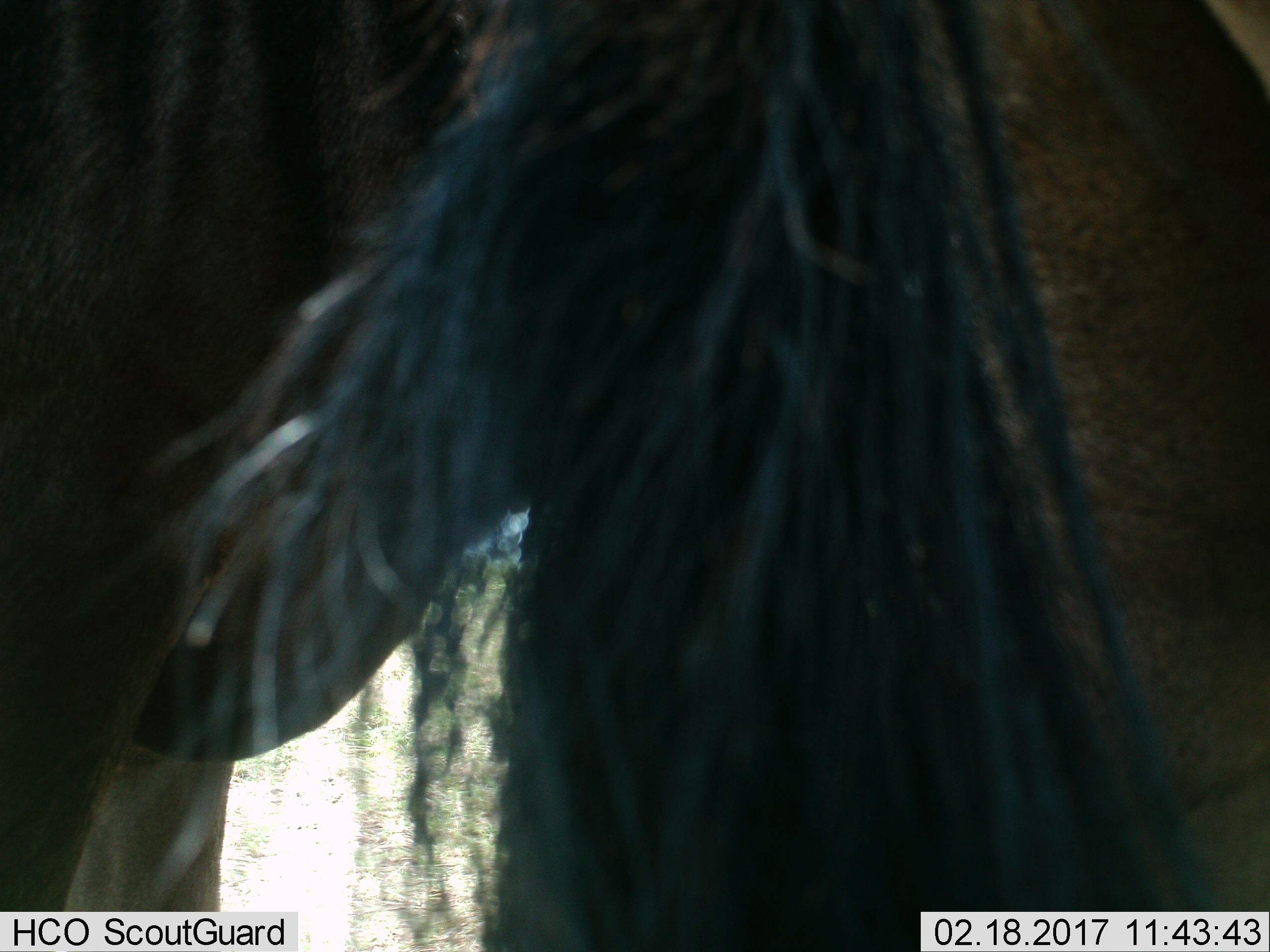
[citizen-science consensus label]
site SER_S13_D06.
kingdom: Animalia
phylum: Chordata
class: Mammalia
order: Artiodactyla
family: Bovidae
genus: Connochaetes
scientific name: Connochaetes taurinus taurinus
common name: blue wildebeest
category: wildebeestblue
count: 1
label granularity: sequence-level